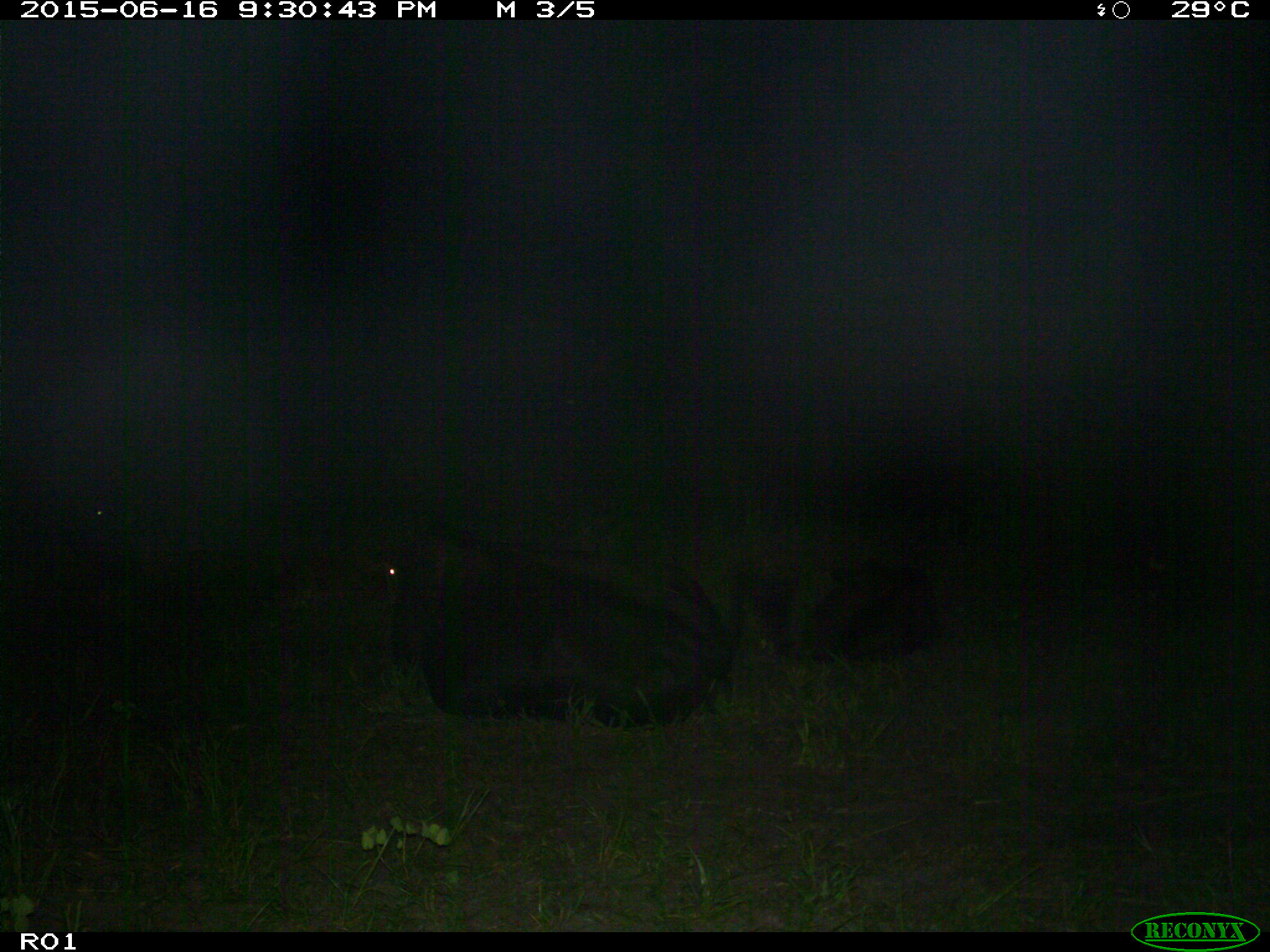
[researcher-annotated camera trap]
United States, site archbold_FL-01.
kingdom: Animalia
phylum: Chordata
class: Mammalia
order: Artiodactyla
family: Bovidae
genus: Bos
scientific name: Bos taurus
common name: domestic cow